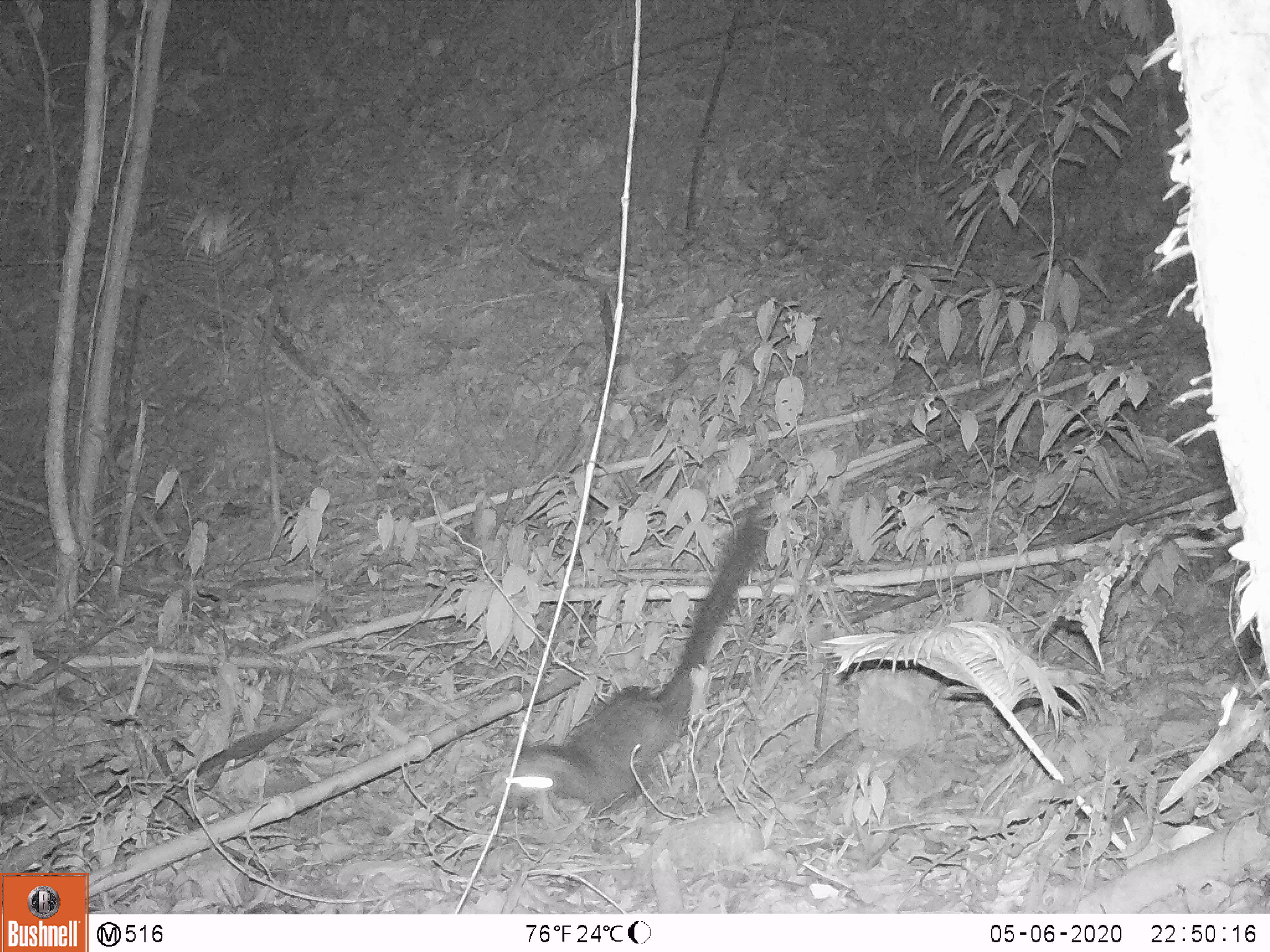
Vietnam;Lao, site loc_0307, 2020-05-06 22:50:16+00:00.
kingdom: Animalia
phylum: Chordata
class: Mammalia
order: Carnivora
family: Viverridae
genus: Paradoxurus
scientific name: Paradoxurus hermaphroditus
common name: common palm civet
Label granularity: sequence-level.